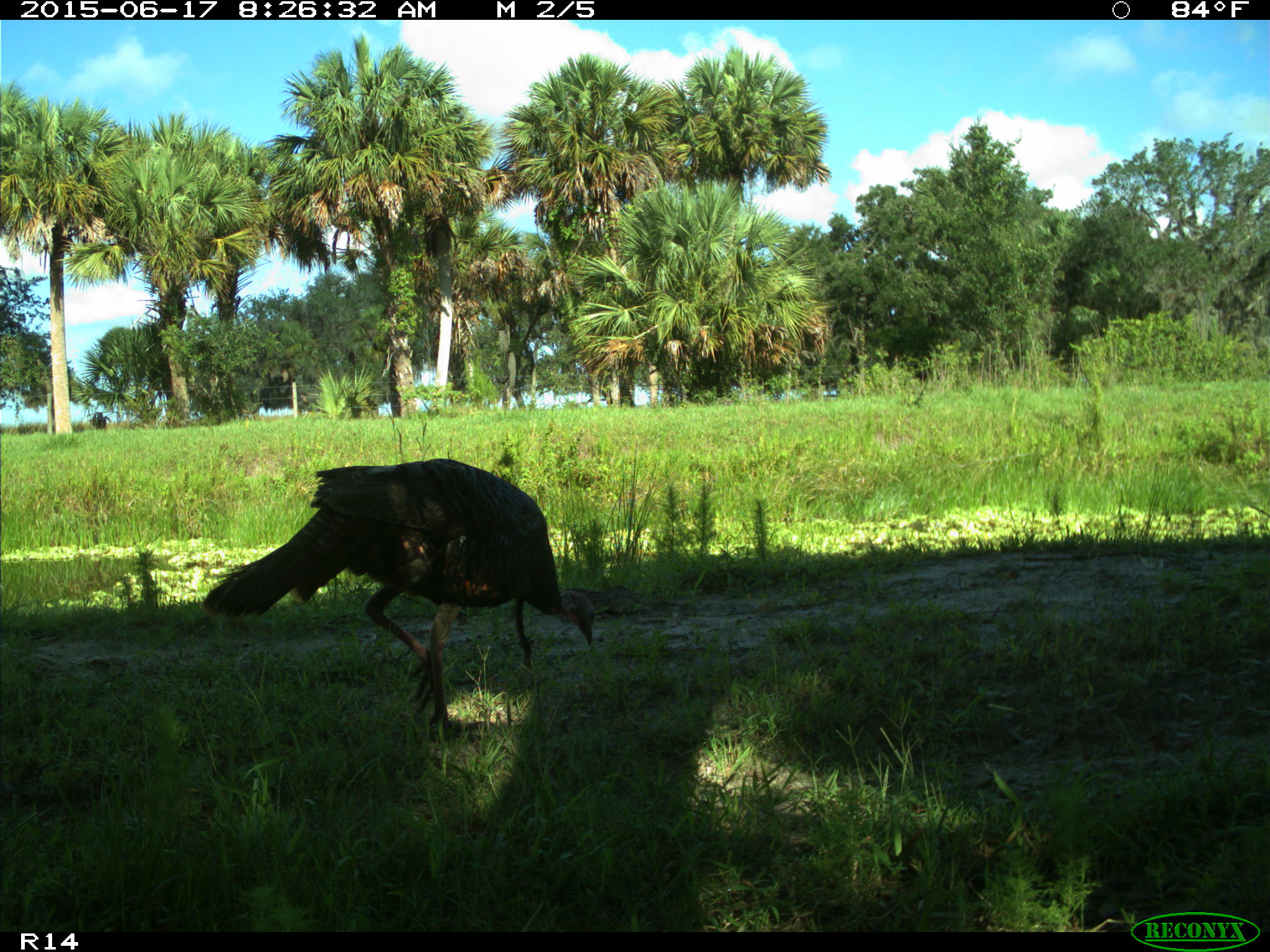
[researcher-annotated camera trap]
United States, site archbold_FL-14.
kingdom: Animalia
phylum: Chordata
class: Aves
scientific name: Aves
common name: birds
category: unidentified bird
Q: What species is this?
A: Unidentified bird (birds) (Aves).